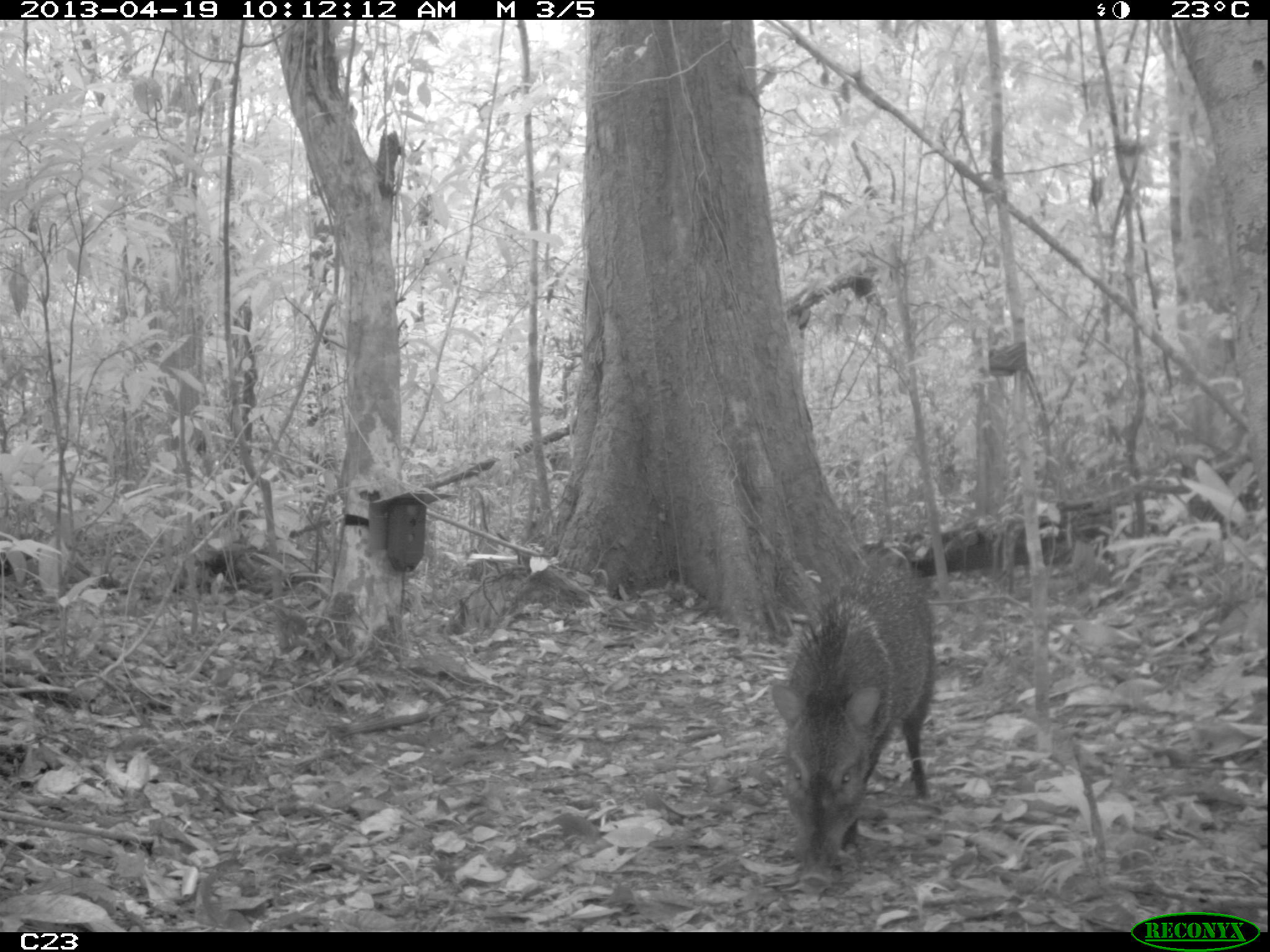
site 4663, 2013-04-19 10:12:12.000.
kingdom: Animalia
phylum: Chordata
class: Mammalia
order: Artiodactyla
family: Tayassuidae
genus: Pecari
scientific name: Pecari tajacu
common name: collared peccary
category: tayassu tajacu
Tayassu tajacu (collared peccary) (Pecari tajacu), count 1, age adult.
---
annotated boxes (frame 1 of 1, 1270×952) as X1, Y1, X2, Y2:
tayassu tajacu: 770, 542, 935, 890